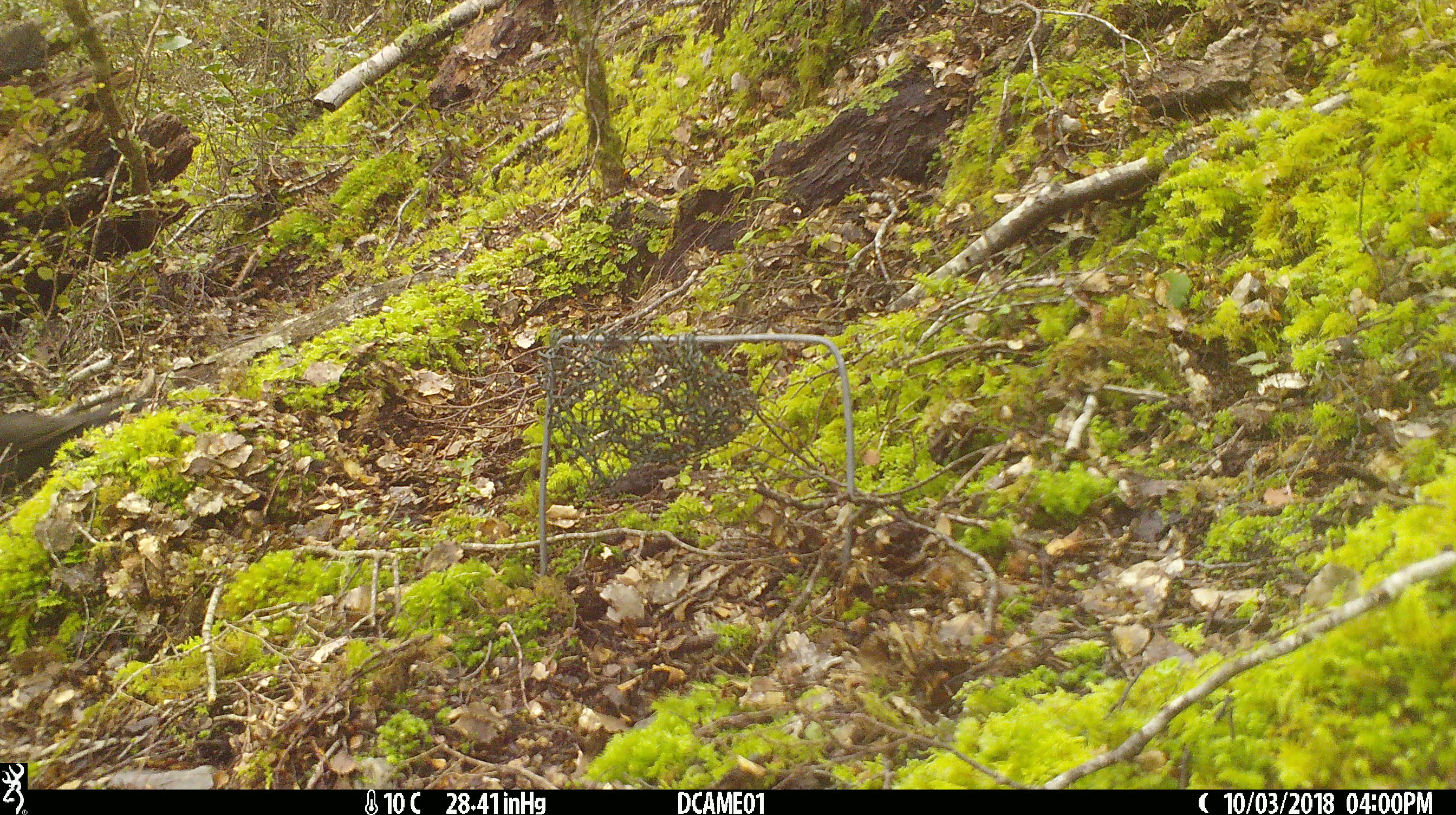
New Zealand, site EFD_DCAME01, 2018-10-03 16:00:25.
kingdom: Animalia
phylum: Chordata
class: Aves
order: Passeriformes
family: Turdidae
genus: Turdus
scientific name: Turdus merula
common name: eurasian blackbird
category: blackbird